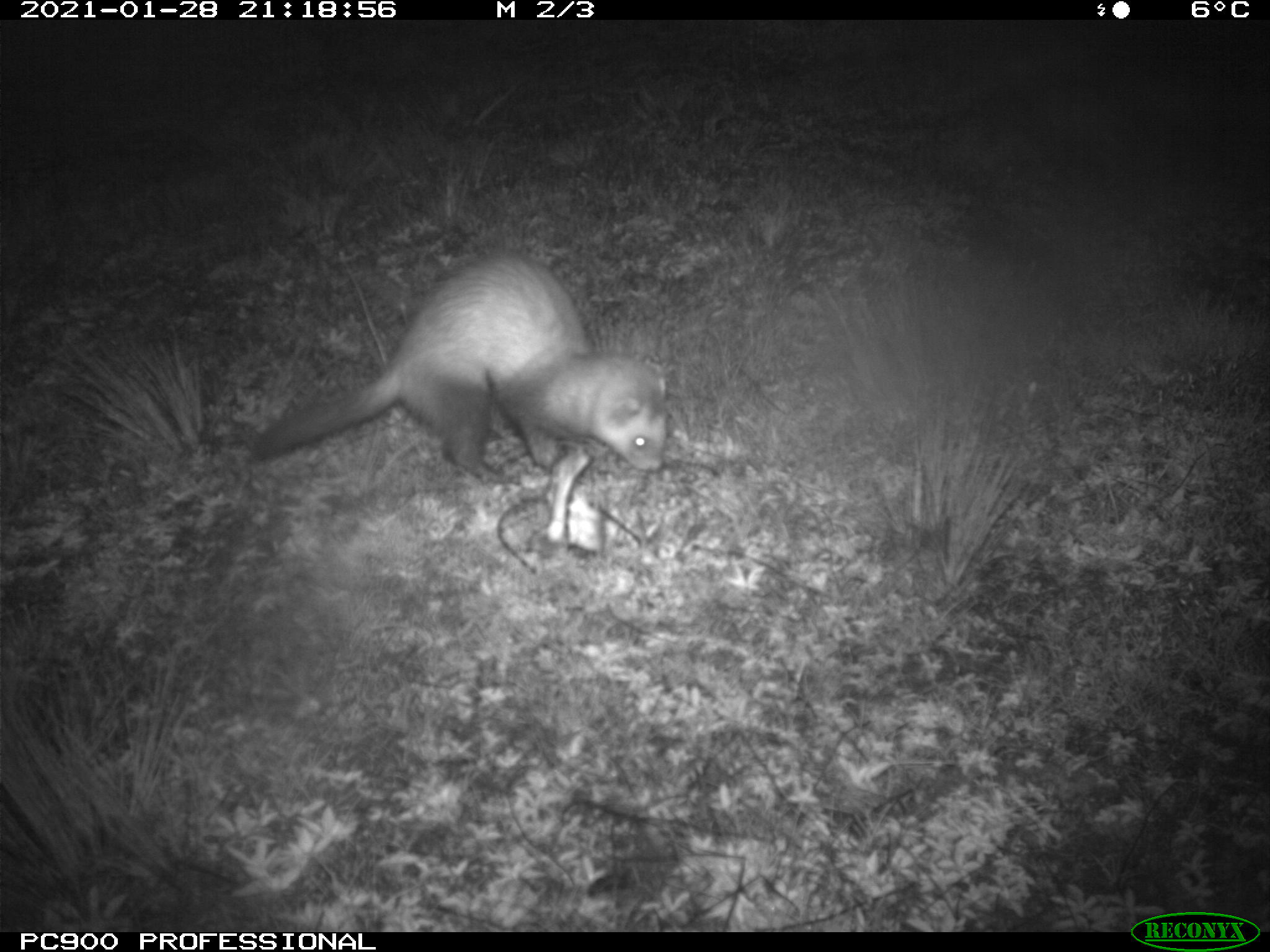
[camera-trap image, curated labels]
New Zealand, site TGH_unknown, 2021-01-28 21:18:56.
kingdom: Animalia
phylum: Chordata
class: Mammalia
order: Carnivora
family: Mustelidae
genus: Mustela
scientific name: Mustela furo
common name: ferret